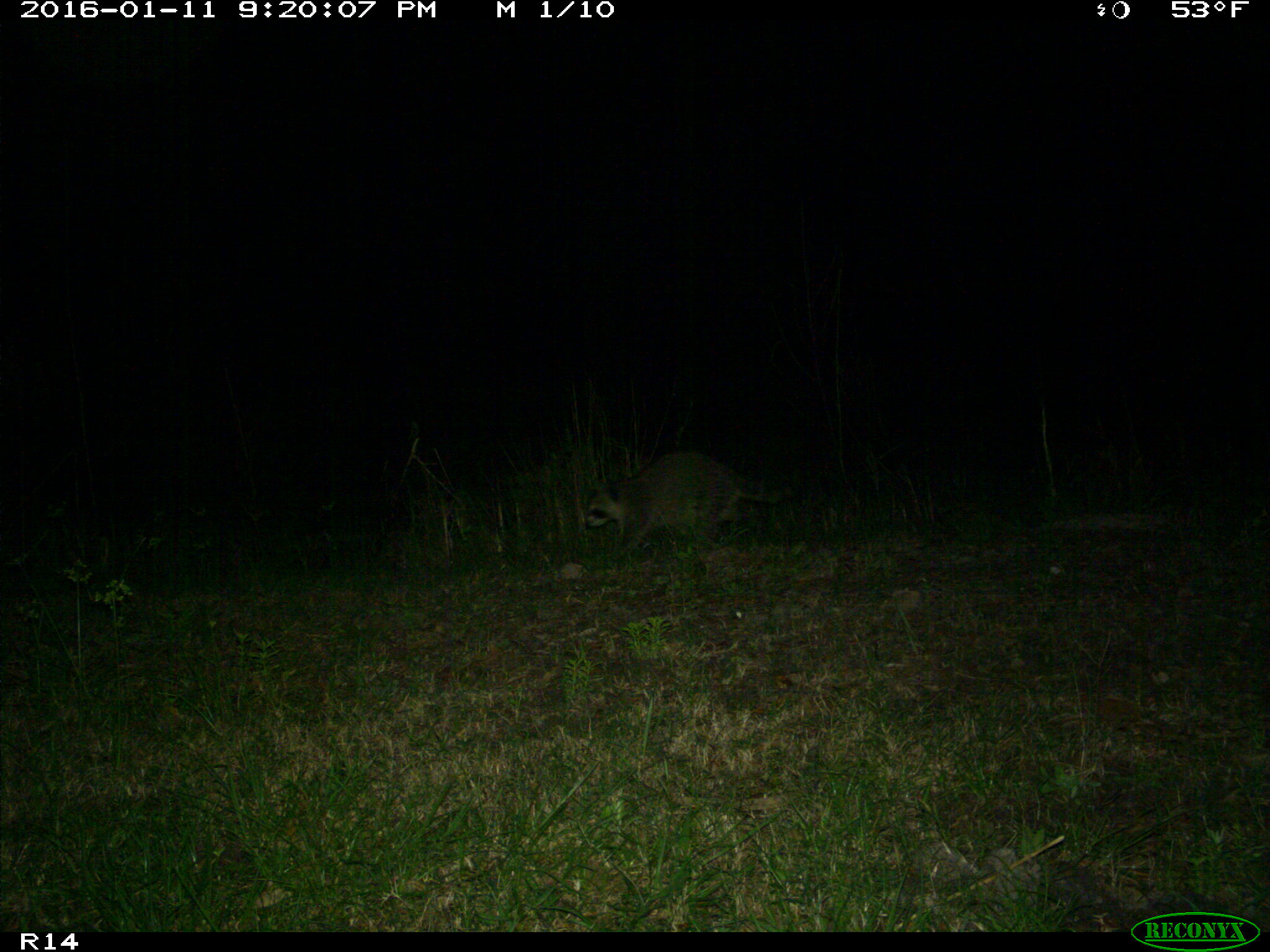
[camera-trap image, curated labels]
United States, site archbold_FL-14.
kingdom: Animalia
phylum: Chordata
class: Mammalia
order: Carnivora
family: Procyonidae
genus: Procyon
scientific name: Procyon lotor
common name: common raccoon